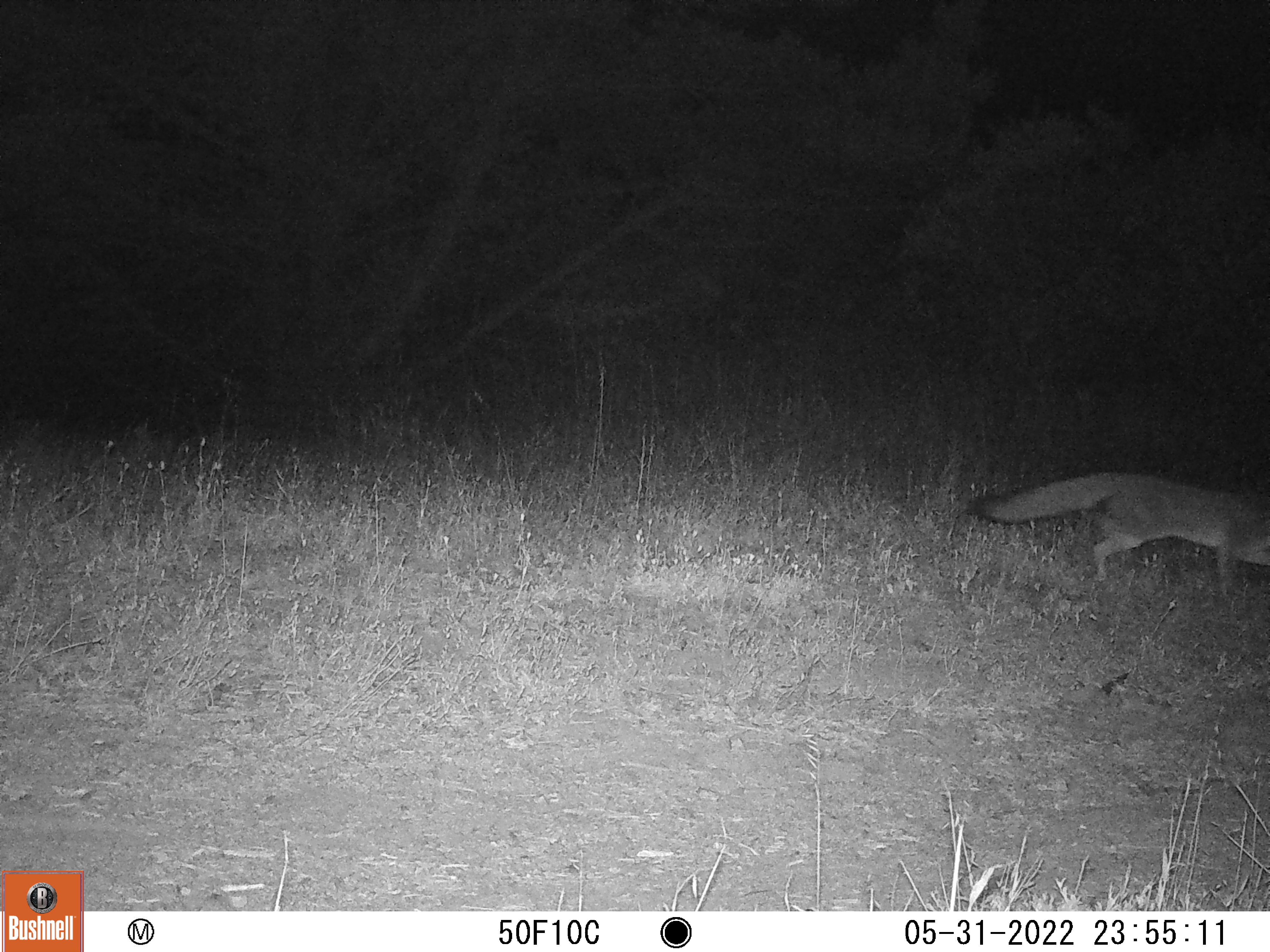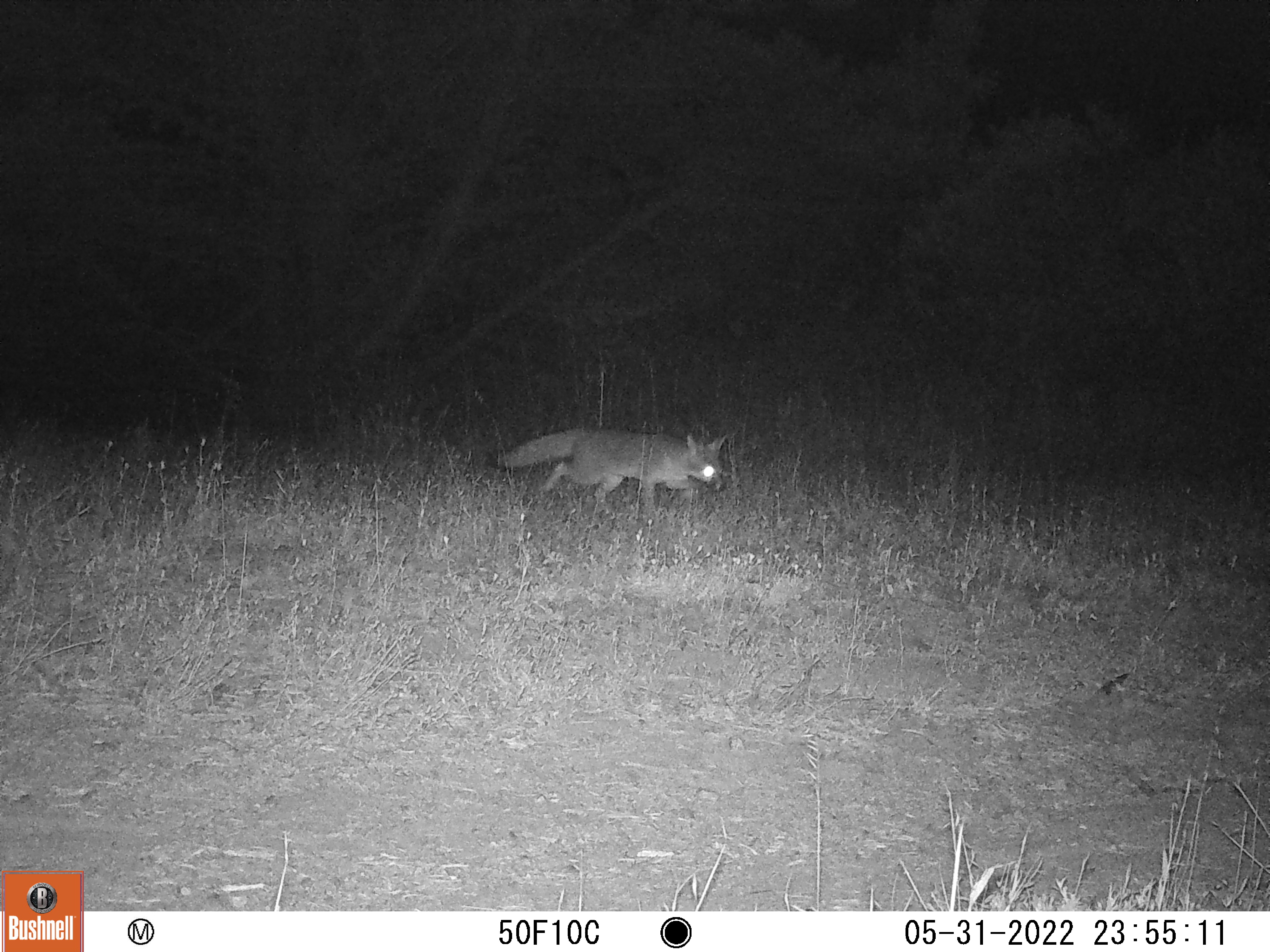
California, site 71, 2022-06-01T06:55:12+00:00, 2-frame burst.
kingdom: Animalia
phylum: Chordata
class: Mammalia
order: Carnivora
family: Canidae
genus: Urocyon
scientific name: Urocyon cinereoargenteus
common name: gray fox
Gray fox (Urocyon cinereoargenteus).